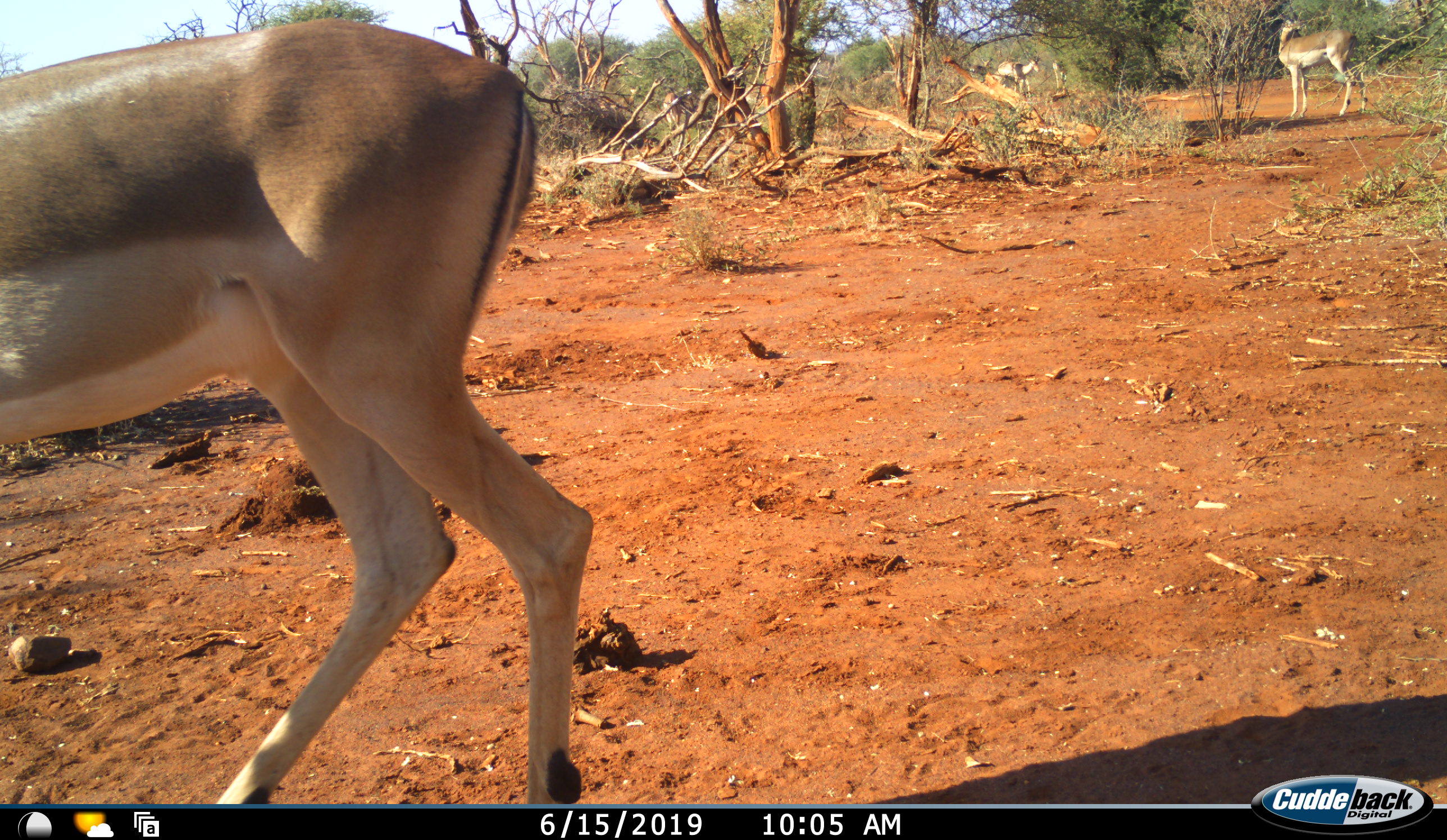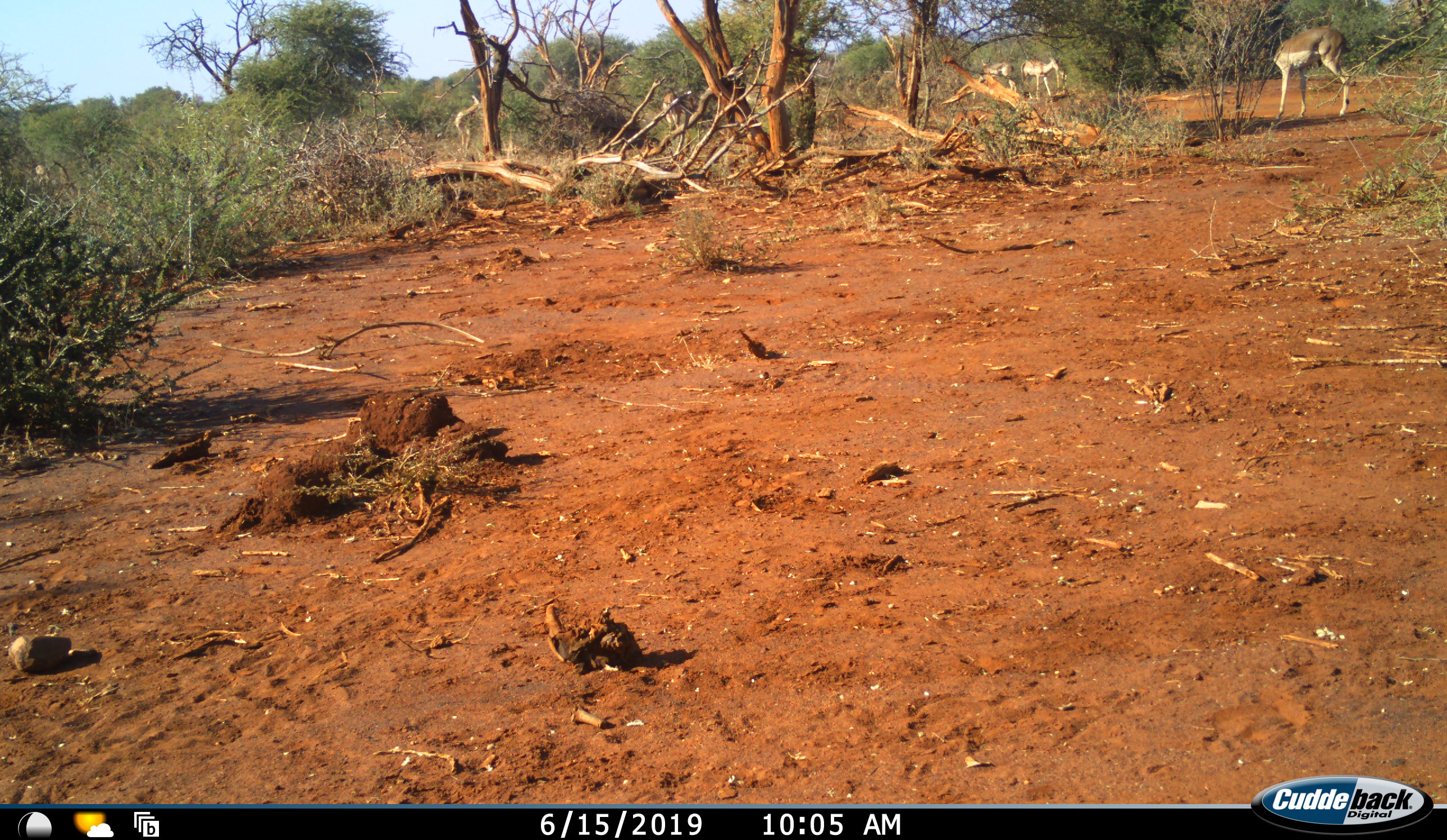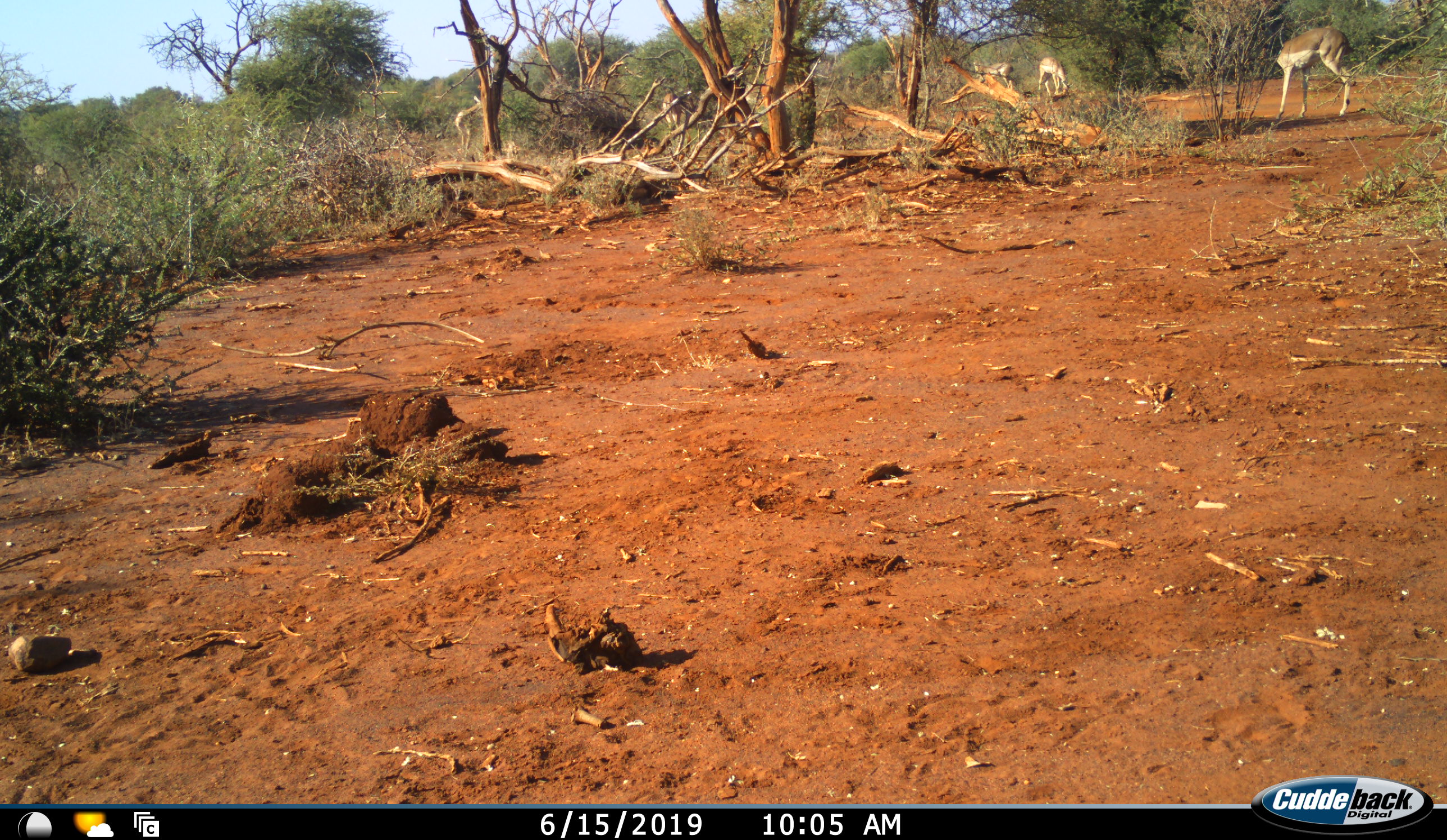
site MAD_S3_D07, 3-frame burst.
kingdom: Animalia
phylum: Chordata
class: Mammalia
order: Artiodactyla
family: Bovidae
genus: Aepyceros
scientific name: Aepyceros melampus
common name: impala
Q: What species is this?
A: Impala (Aepyceros melampus).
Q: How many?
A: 5.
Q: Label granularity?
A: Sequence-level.